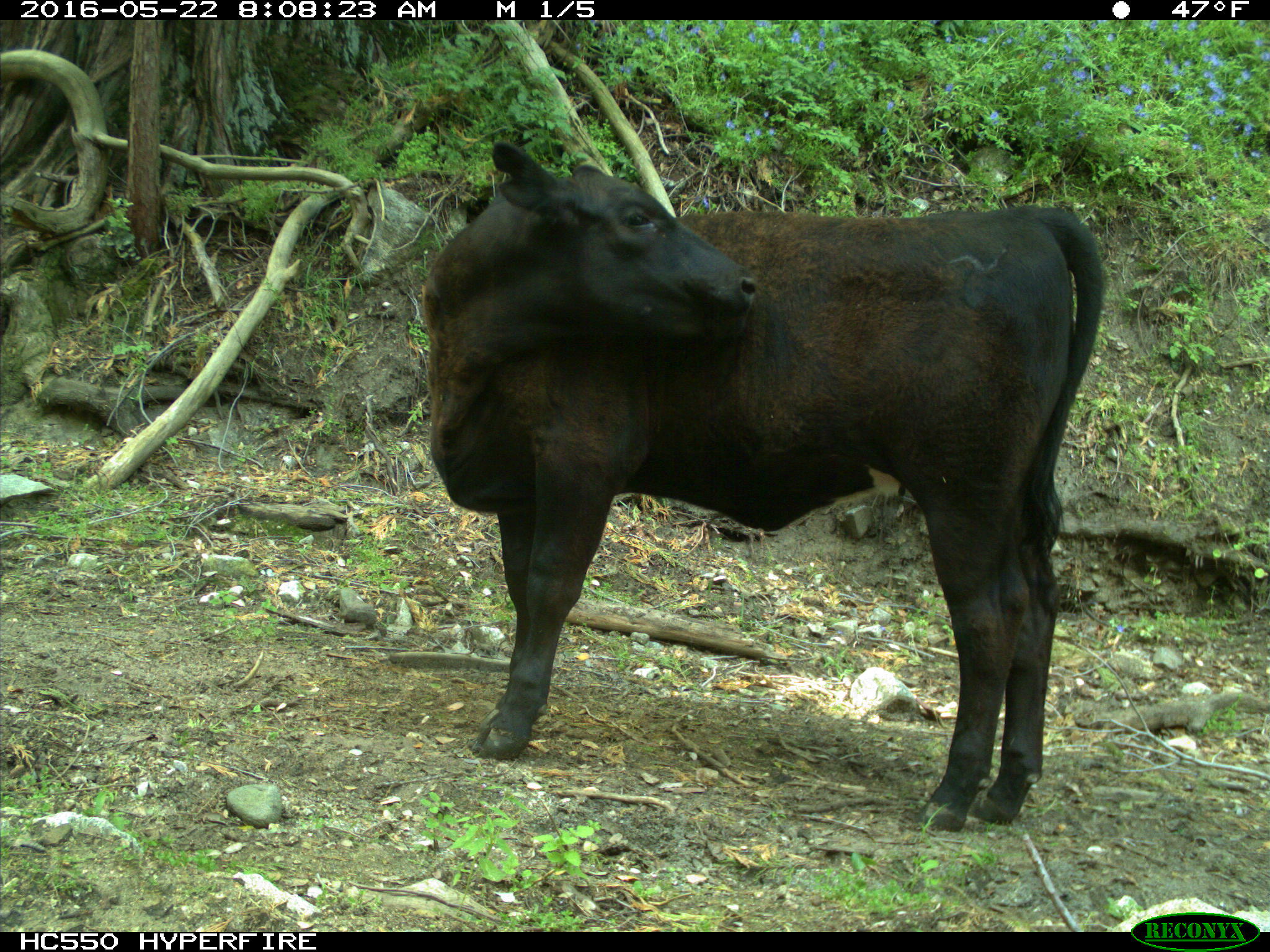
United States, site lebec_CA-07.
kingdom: Animalia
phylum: Chordata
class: Mammalia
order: Artiodactyla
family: Bovidae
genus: Bos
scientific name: Bos taurus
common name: domestic cow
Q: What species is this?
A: Bos taurus (domestic cow).